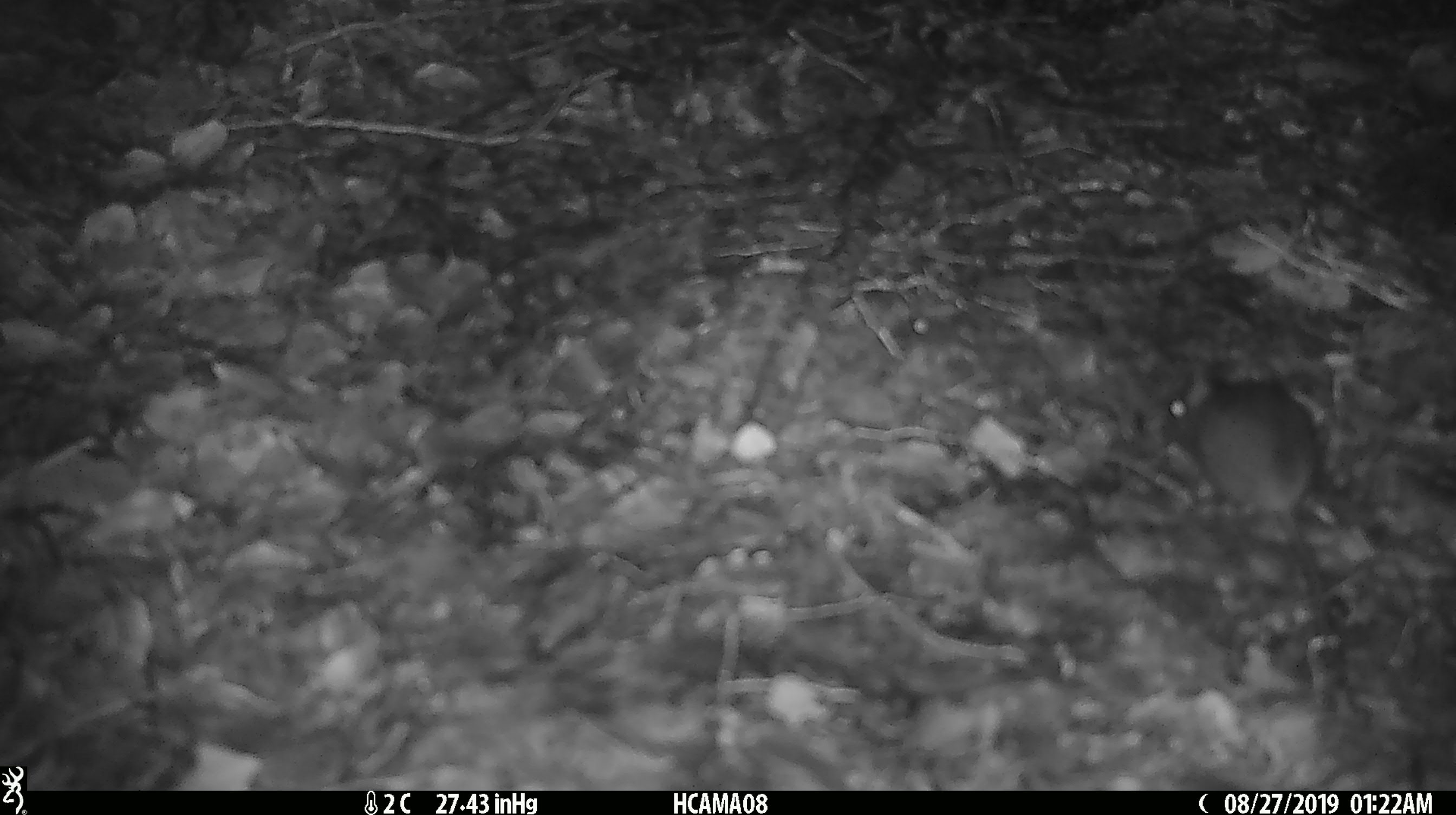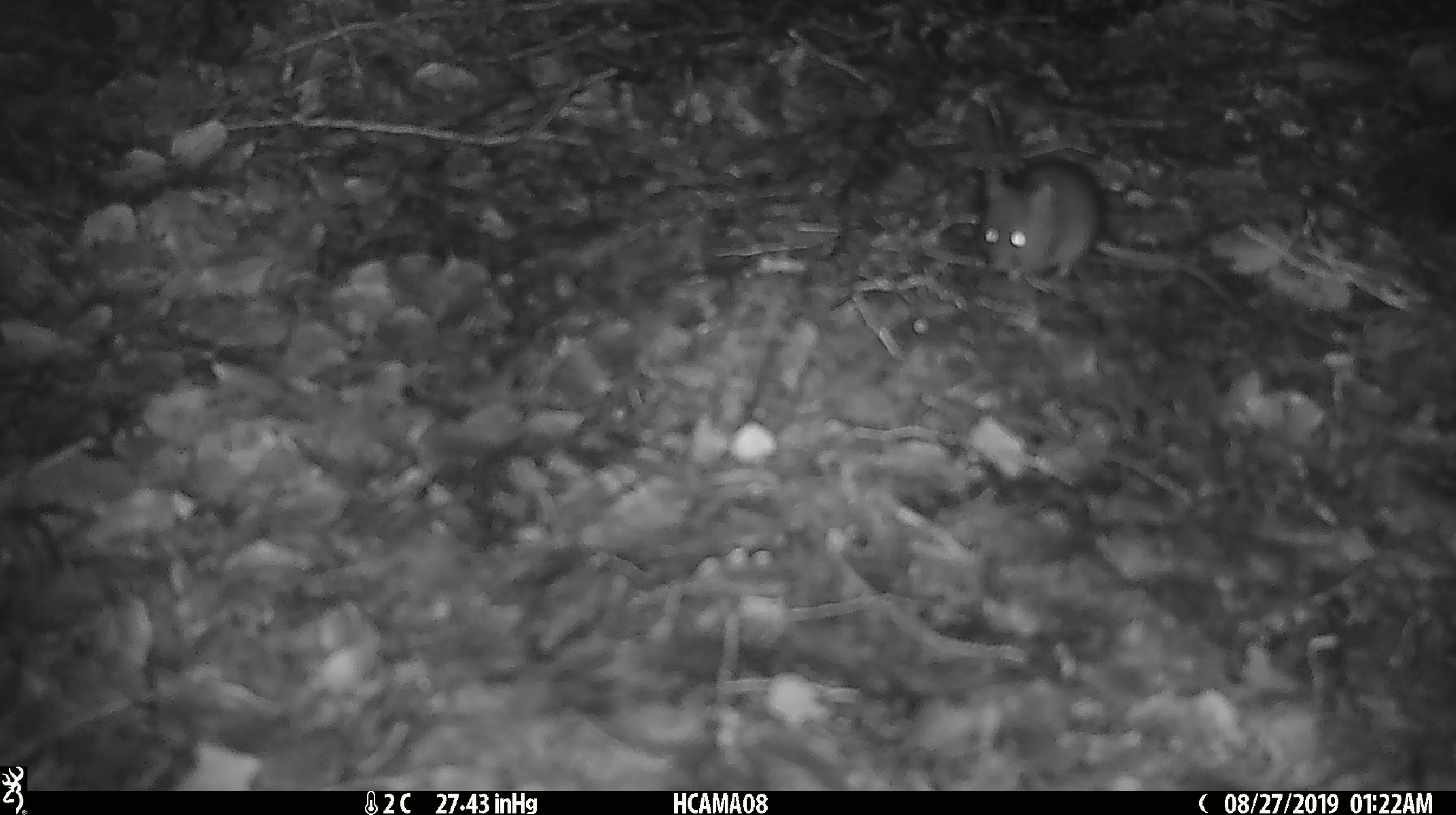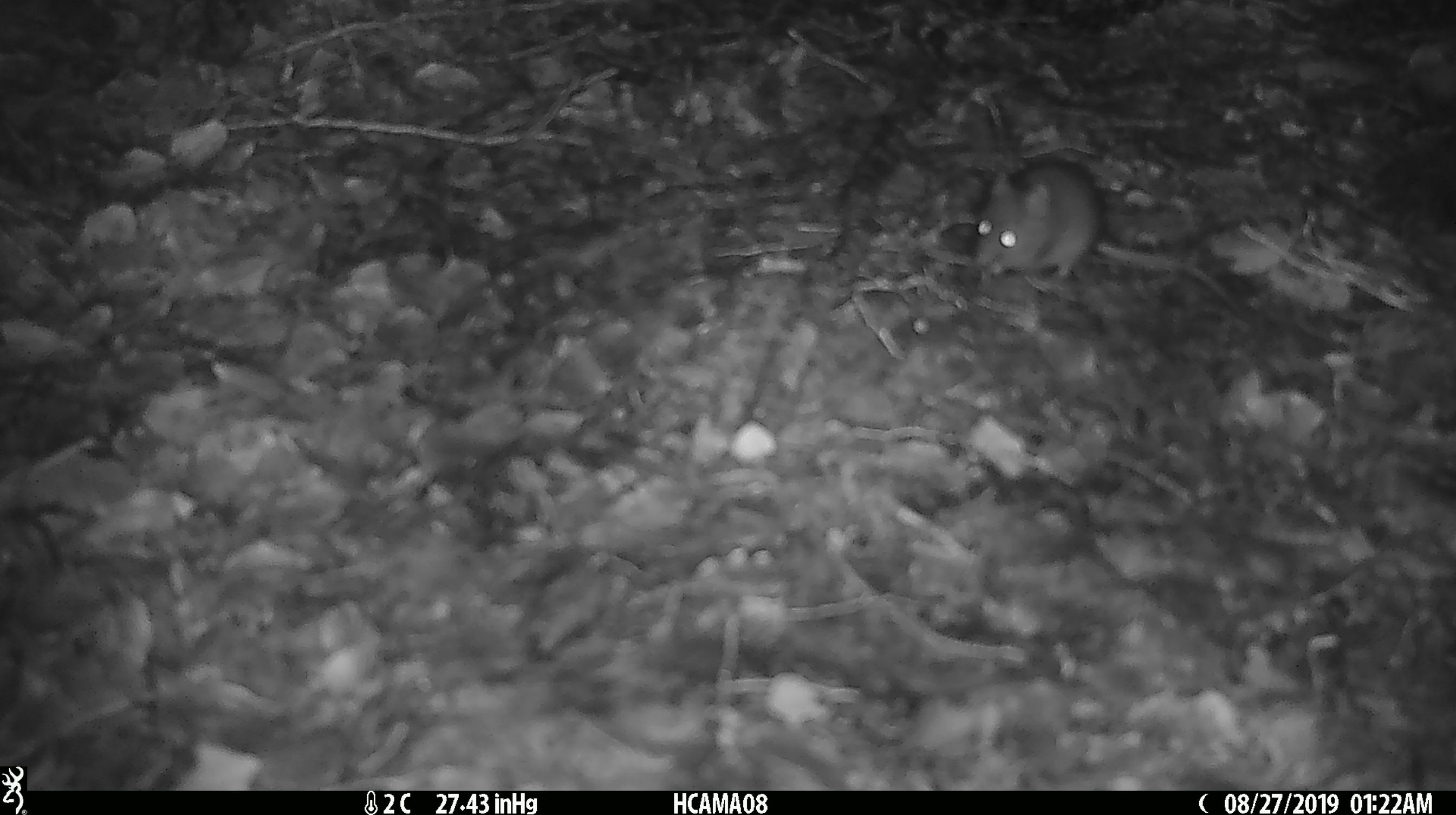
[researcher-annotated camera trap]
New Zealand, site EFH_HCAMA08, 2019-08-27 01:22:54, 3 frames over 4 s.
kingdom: Animalia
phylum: Chordata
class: Mammalia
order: Rodentia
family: Muridae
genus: Mus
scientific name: Mus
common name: mouse